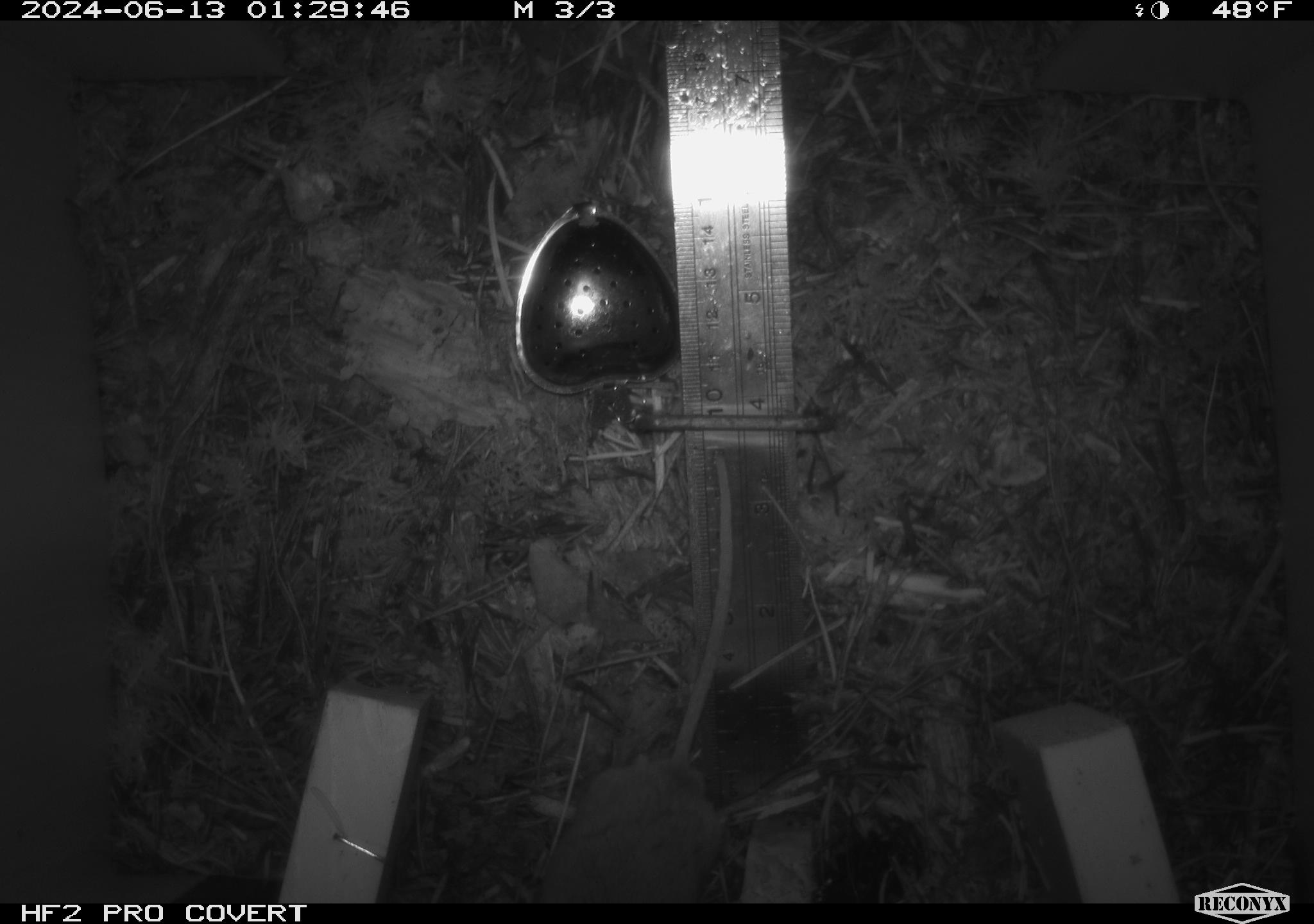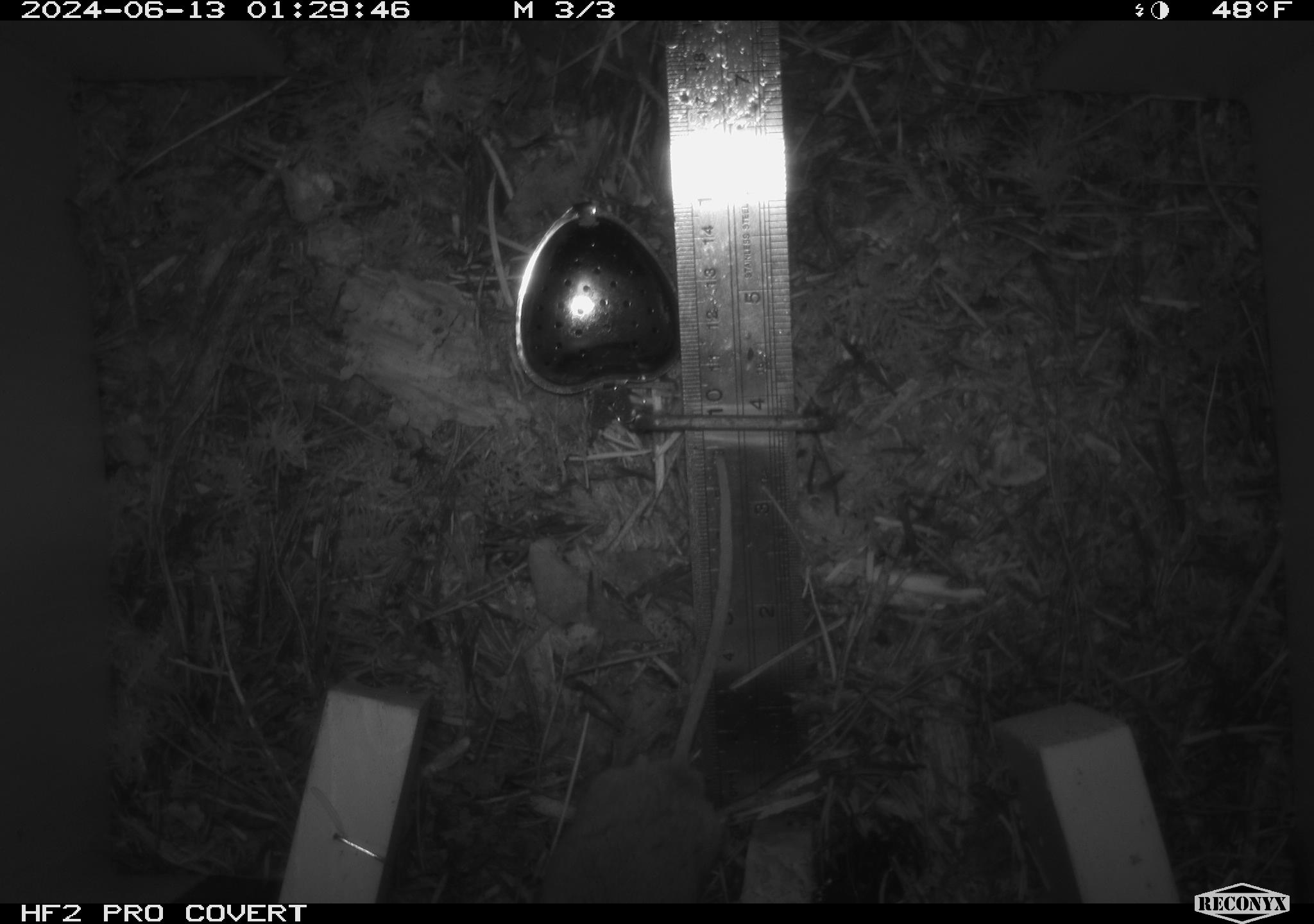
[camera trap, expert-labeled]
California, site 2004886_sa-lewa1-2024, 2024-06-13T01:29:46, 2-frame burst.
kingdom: Animalia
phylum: Chordata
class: Mammalia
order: Rodentia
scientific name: Rodentia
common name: rodent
Rodent (Rodentia).